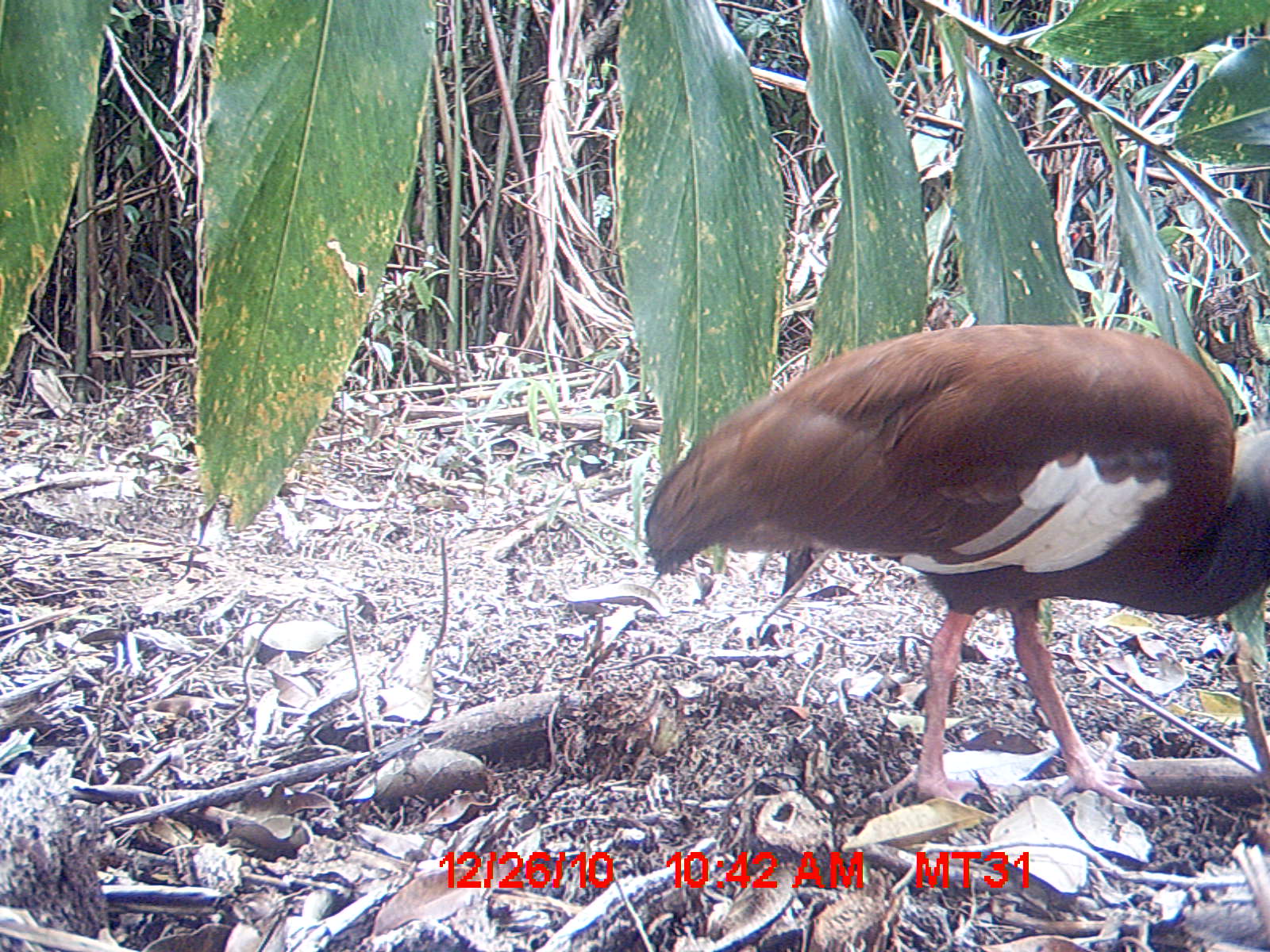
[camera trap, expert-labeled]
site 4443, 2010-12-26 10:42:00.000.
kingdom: Animalia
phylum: Chordata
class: Aves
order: Pelecaniformes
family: Threskiornithidae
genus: Lophotibis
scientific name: Lophotibis cristata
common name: madagascan ibis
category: lophotibis cristataa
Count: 1.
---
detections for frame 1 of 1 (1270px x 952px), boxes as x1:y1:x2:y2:
lophotibis cristataa: 641:319:1269:812